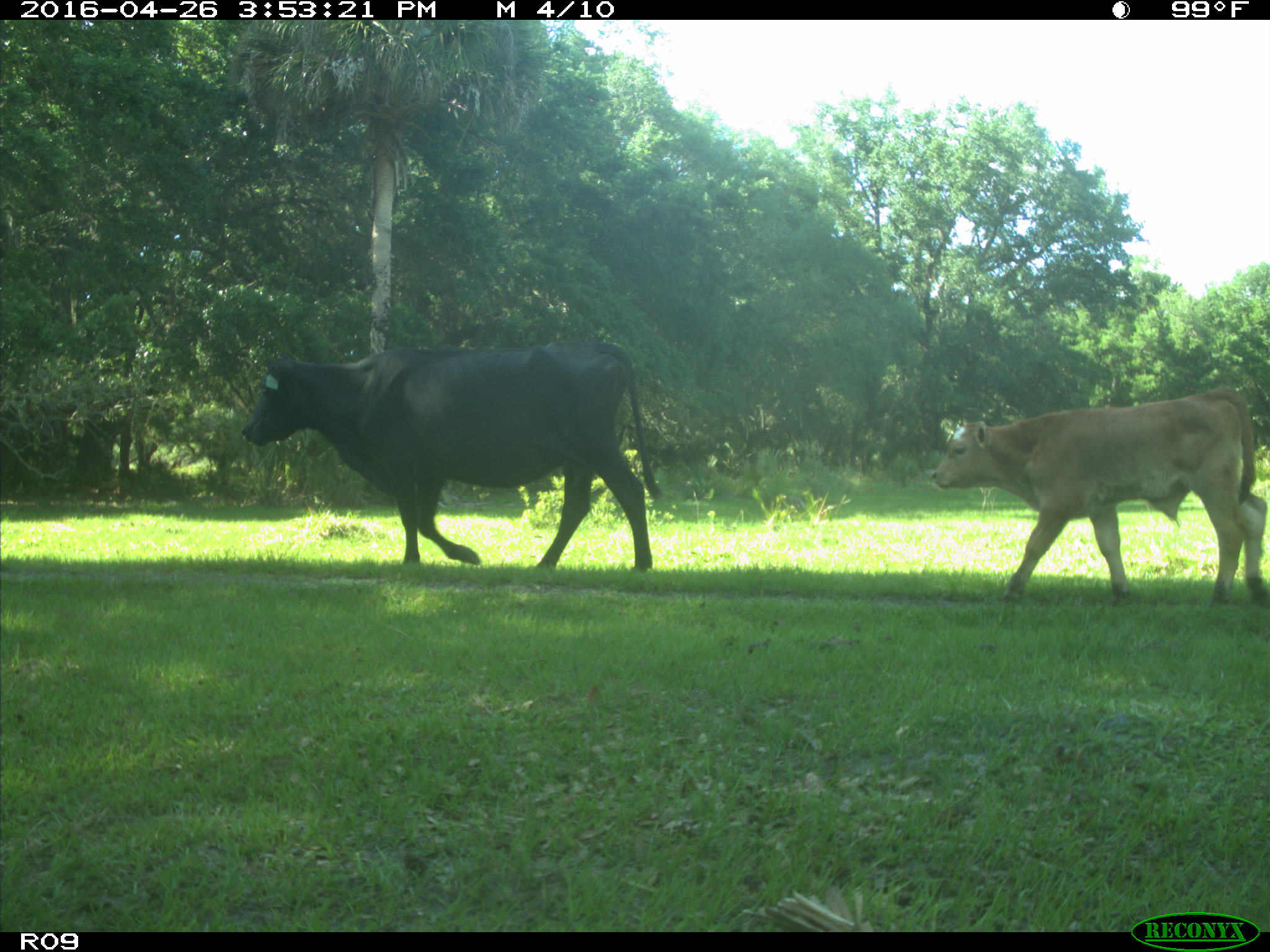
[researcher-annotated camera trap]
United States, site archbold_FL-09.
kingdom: Animalia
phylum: Chordata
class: Mammalia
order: Artiodactyla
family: Bovidae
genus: Bos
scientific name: Bos taurus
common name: domestic cow